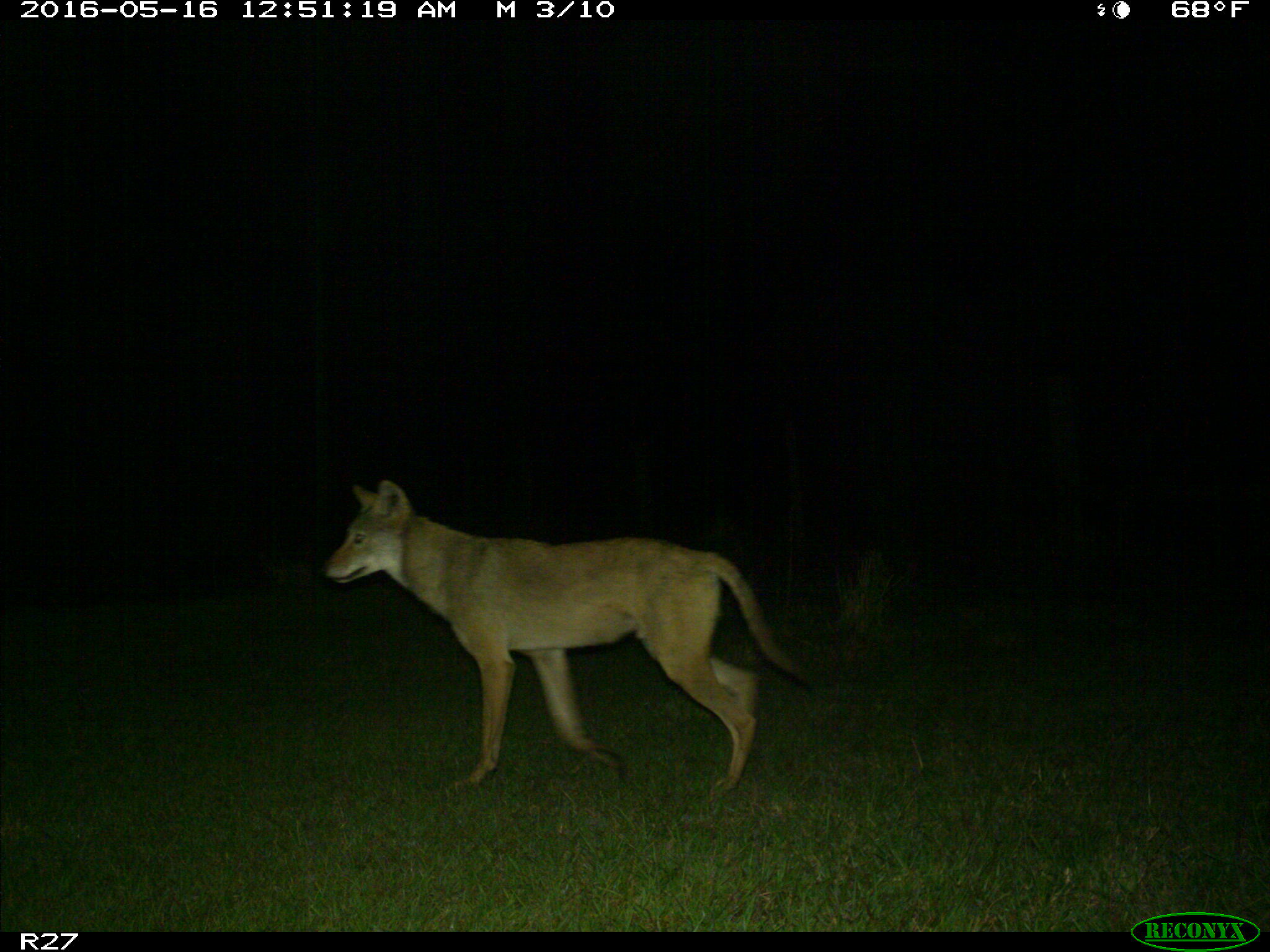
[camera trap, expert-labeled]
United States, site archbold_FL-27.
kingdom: Animalia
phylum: Chordata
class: Mammalia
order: Carnivora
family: Canidae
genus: Canis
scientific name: Canis latrans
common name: coyote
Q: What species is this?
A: Canis latrans (coyote).